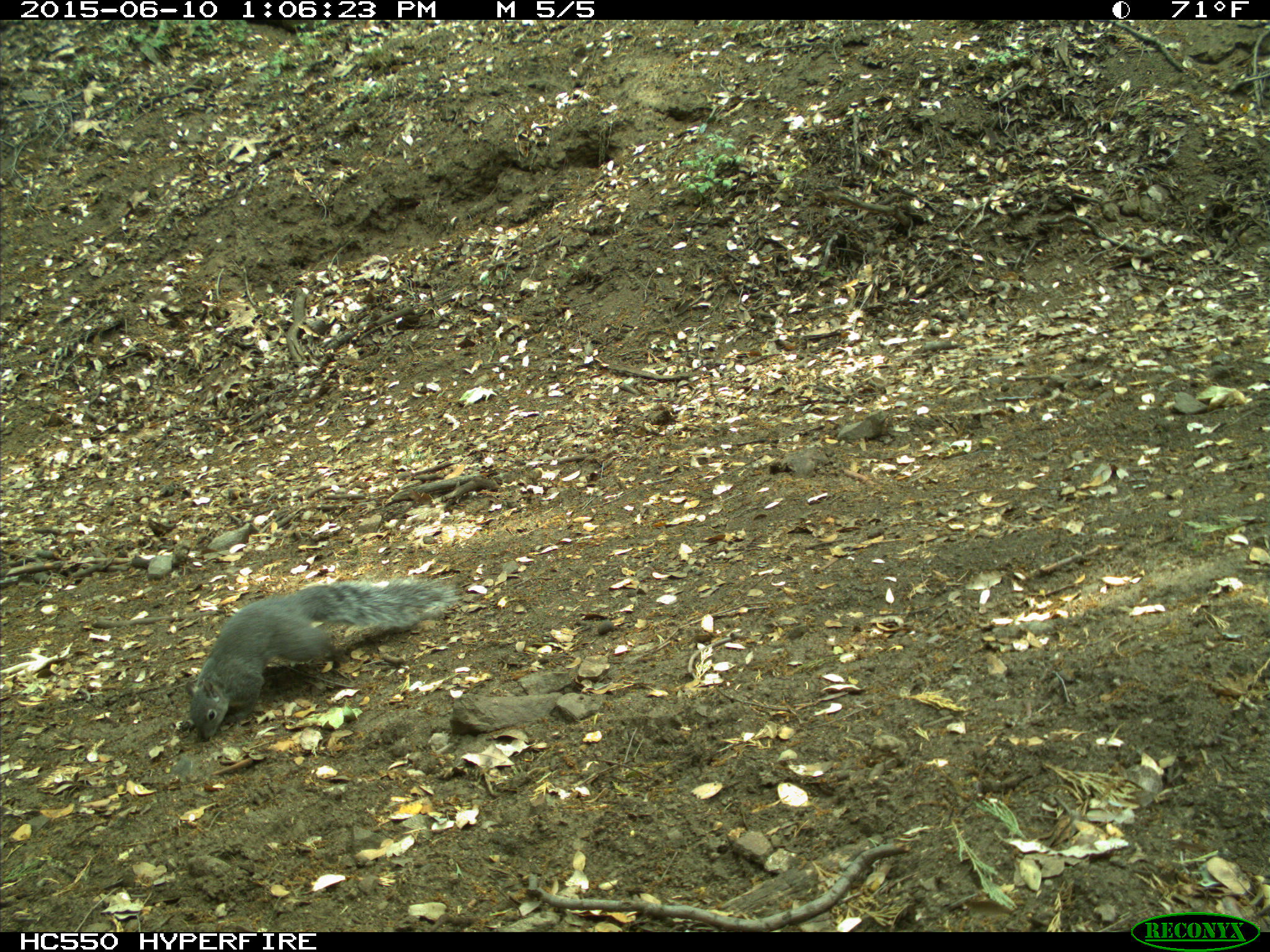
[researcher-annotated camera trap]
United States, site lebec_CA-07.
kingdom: Animalia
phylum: Chordata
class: Mammalia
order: Rodentia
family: Sciuridae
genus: Sciurus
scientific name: Sciurus carolinensis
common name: eastern gray squirrel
Sciurus carolinensis (eastern gray squirrel).